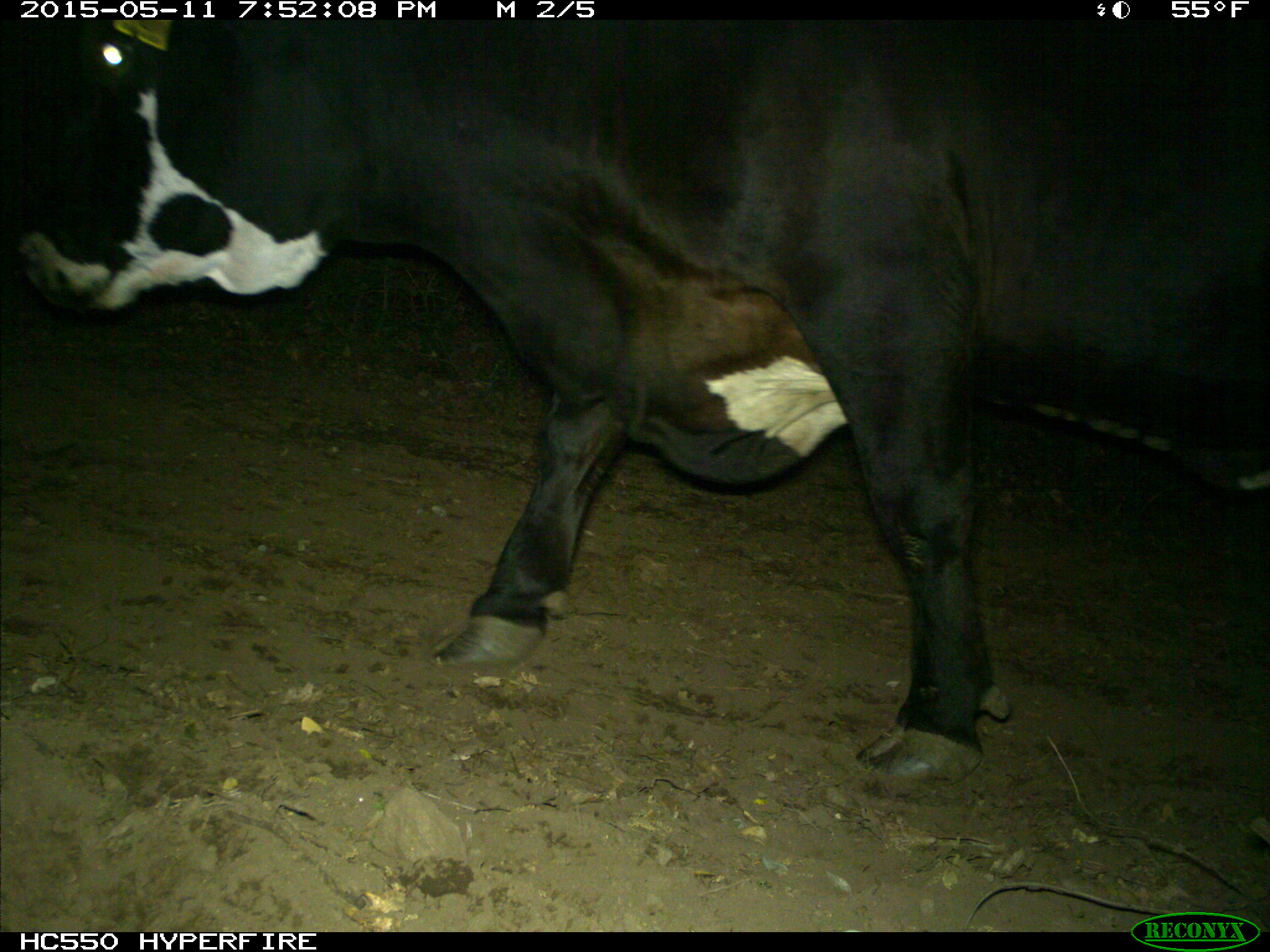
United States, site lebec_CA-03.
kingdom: Animalia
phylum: Chordata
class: Mammalia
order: Artiodactyla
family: Bovidae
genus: Bos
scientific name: Bos taurus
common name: domestic cow